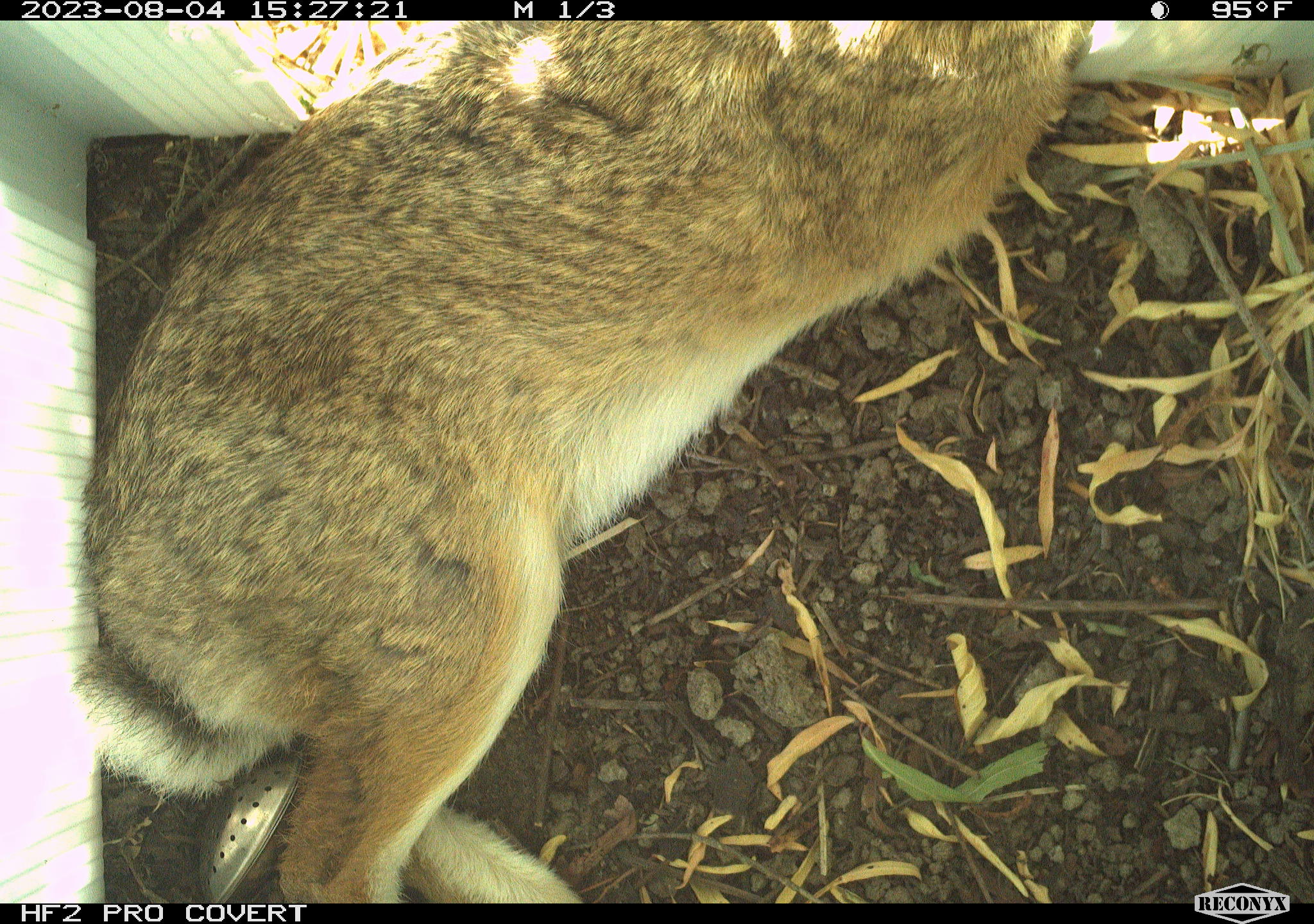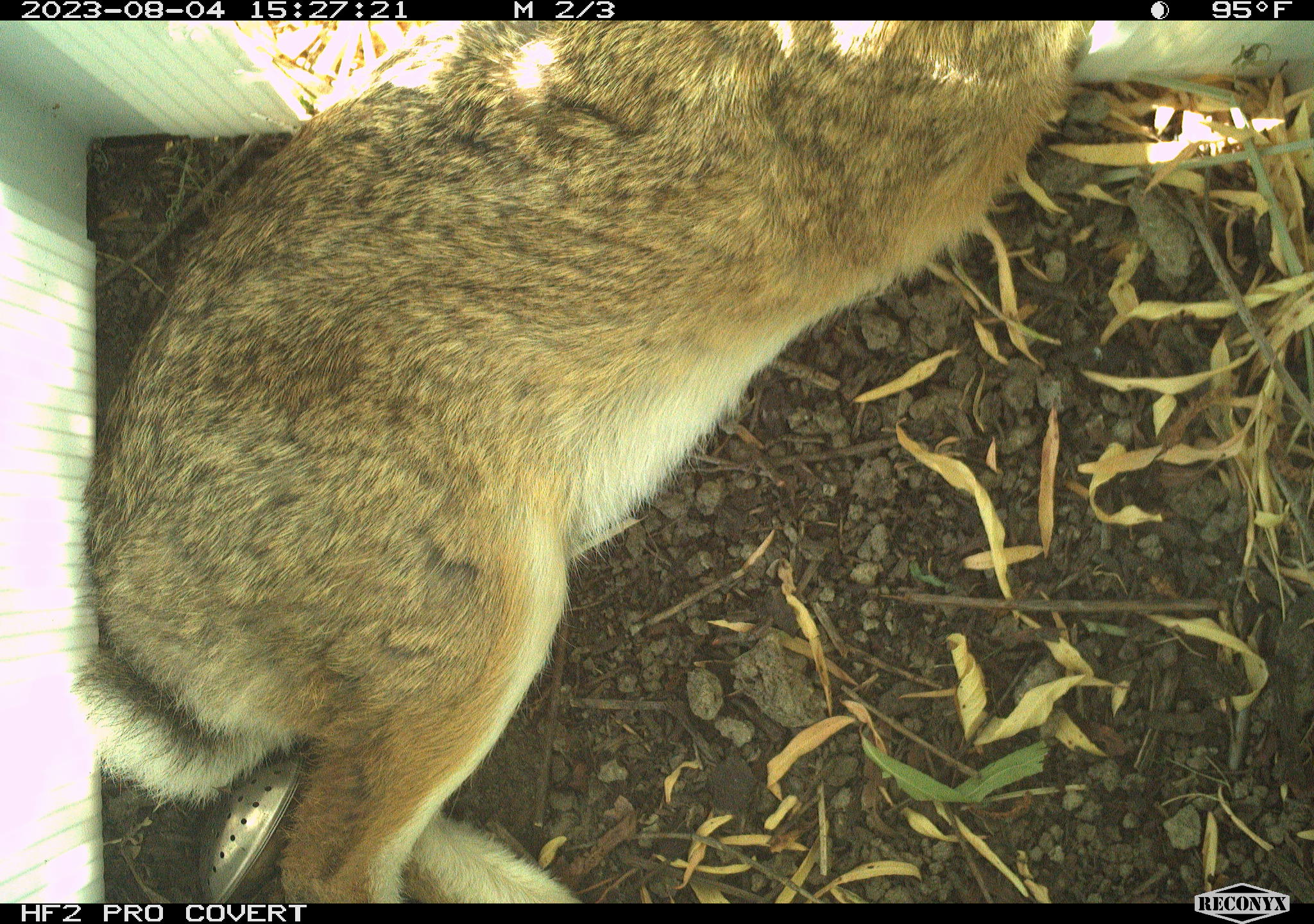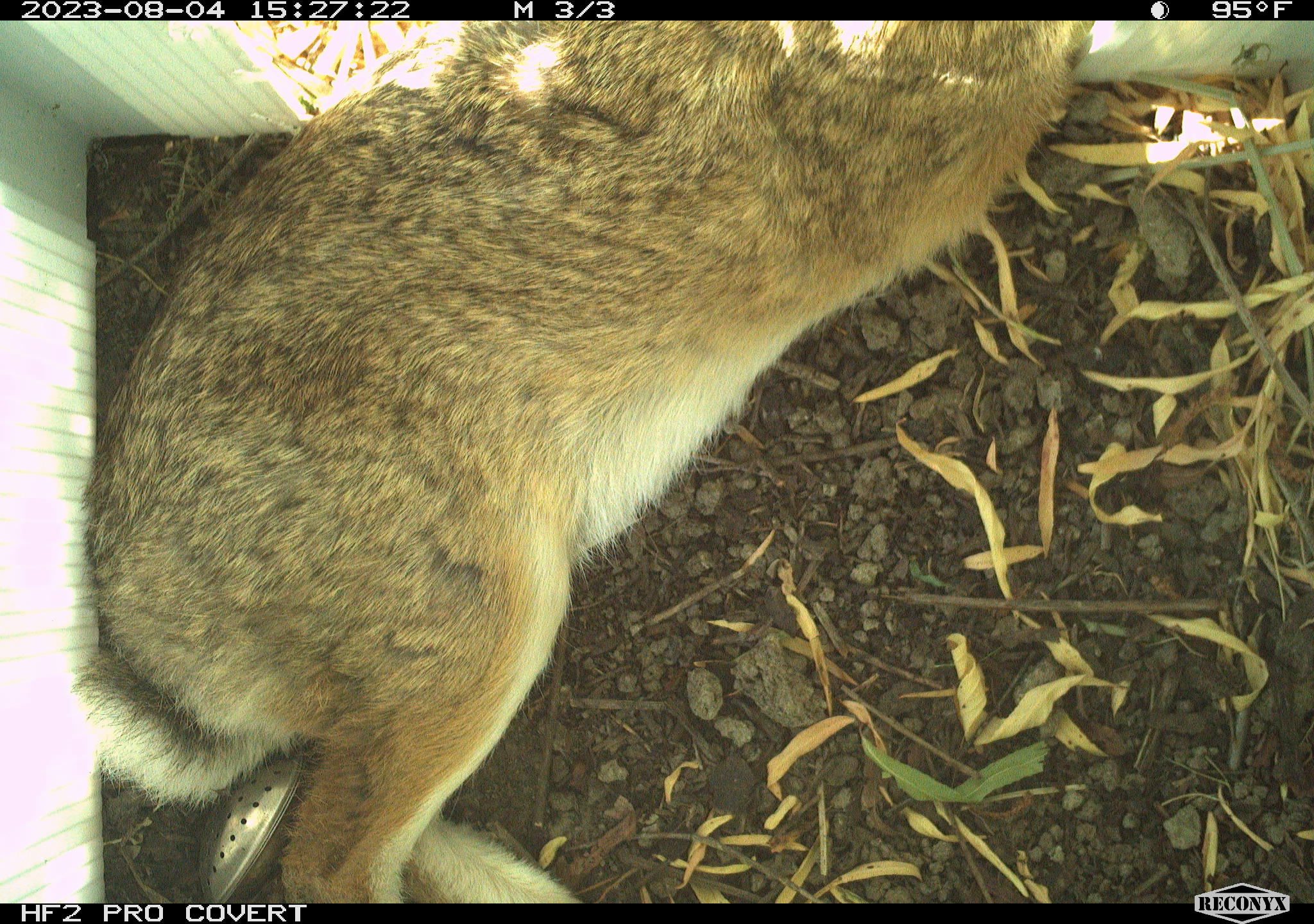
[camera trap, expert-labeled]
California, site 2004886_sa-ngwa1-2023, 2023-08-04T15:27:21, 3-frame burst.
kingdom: Animalia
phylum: Chordata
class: Mammalia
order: Lagomorpha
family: Leporidae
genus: Sylvilagus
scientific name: Sylvilagus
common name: cottontail rabbits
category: sylvilagus species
Sylvilagus species (cottontail rabbits) (Sylvilagus).